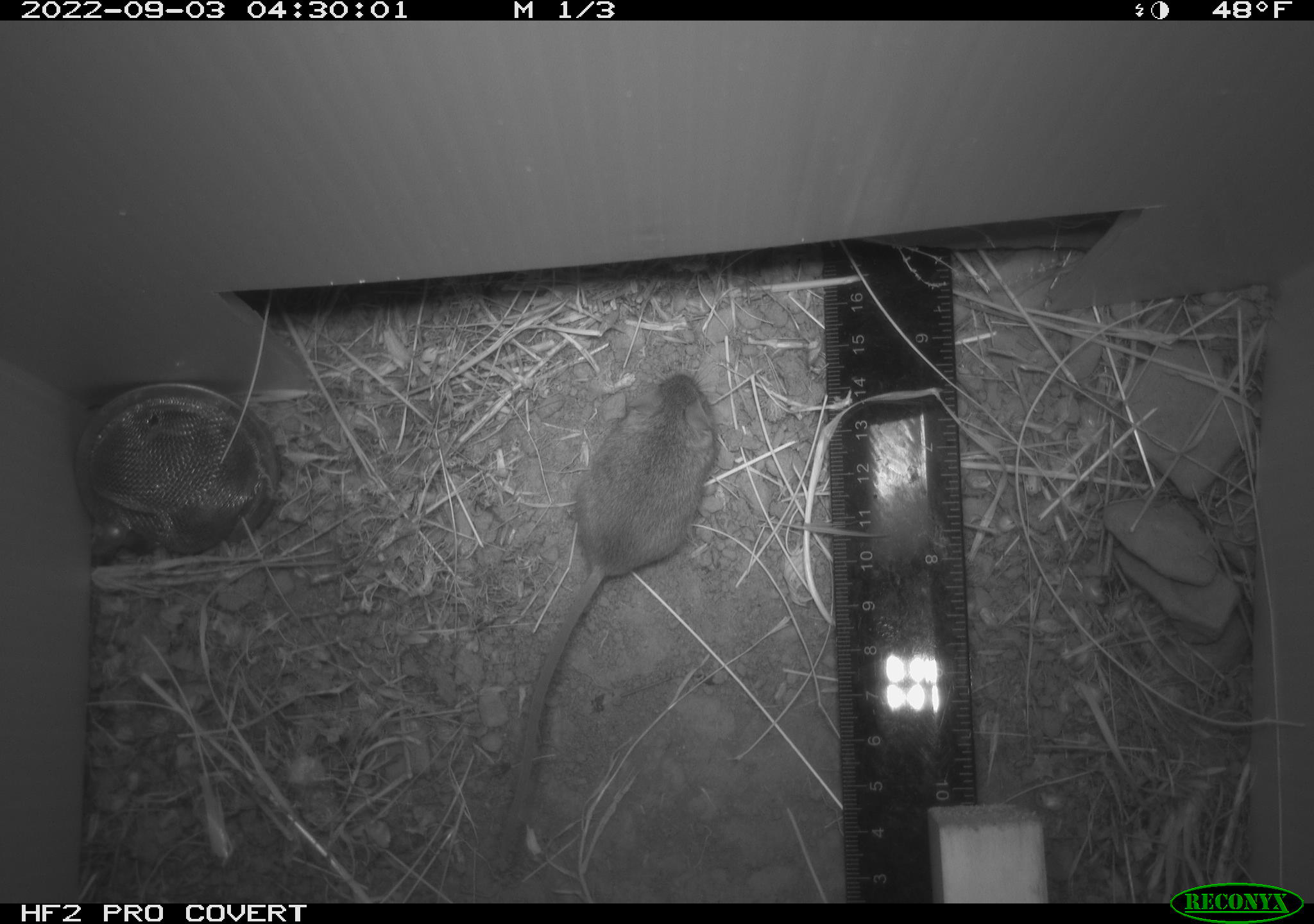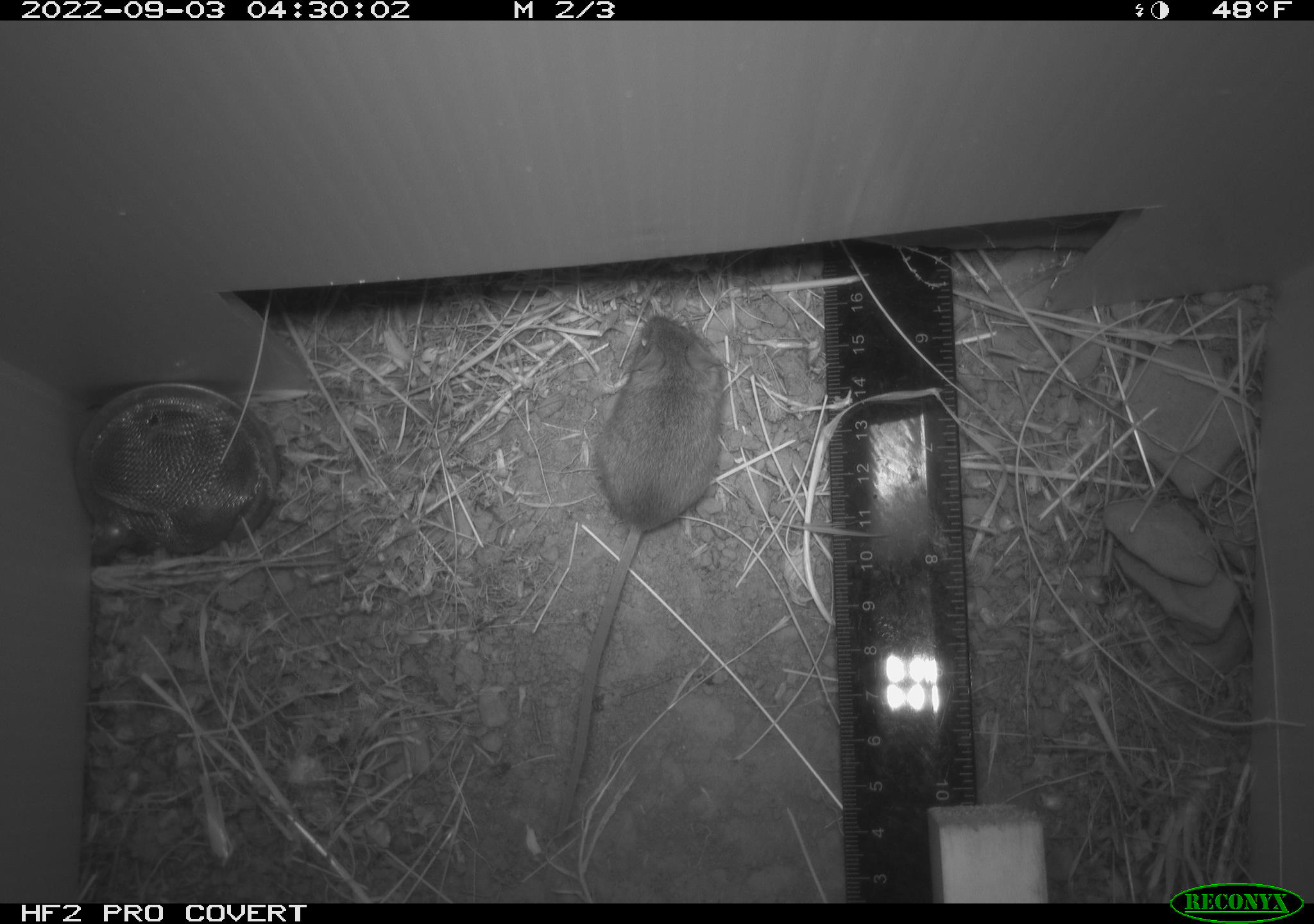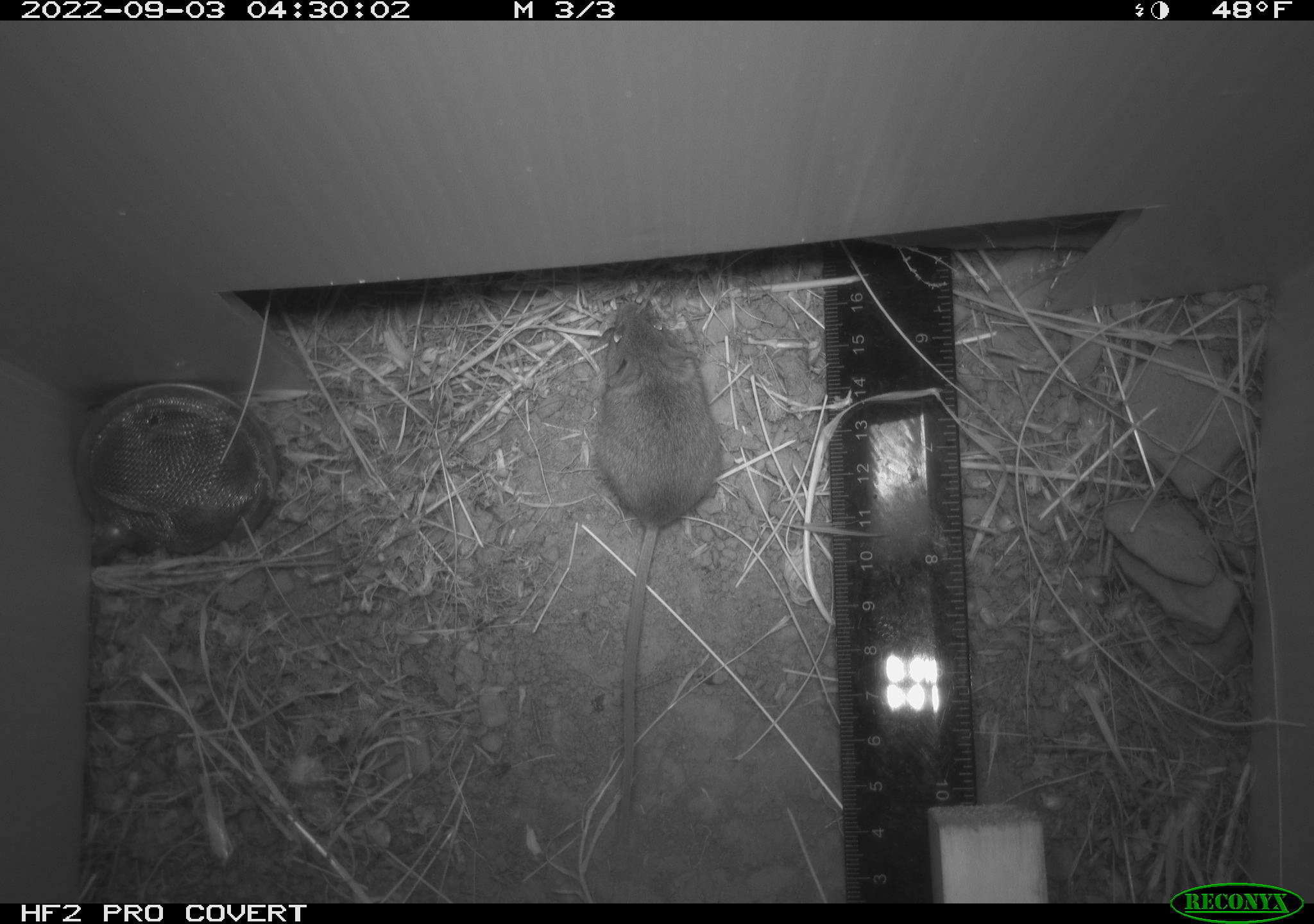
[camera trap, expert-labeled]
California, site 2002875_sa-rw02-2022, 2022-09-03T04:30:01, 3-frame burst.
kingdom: Animalia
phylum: Chordata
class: Mammalia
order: Rodentia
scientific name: Rodentia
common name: mouse species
Mouse species (Rodentia).